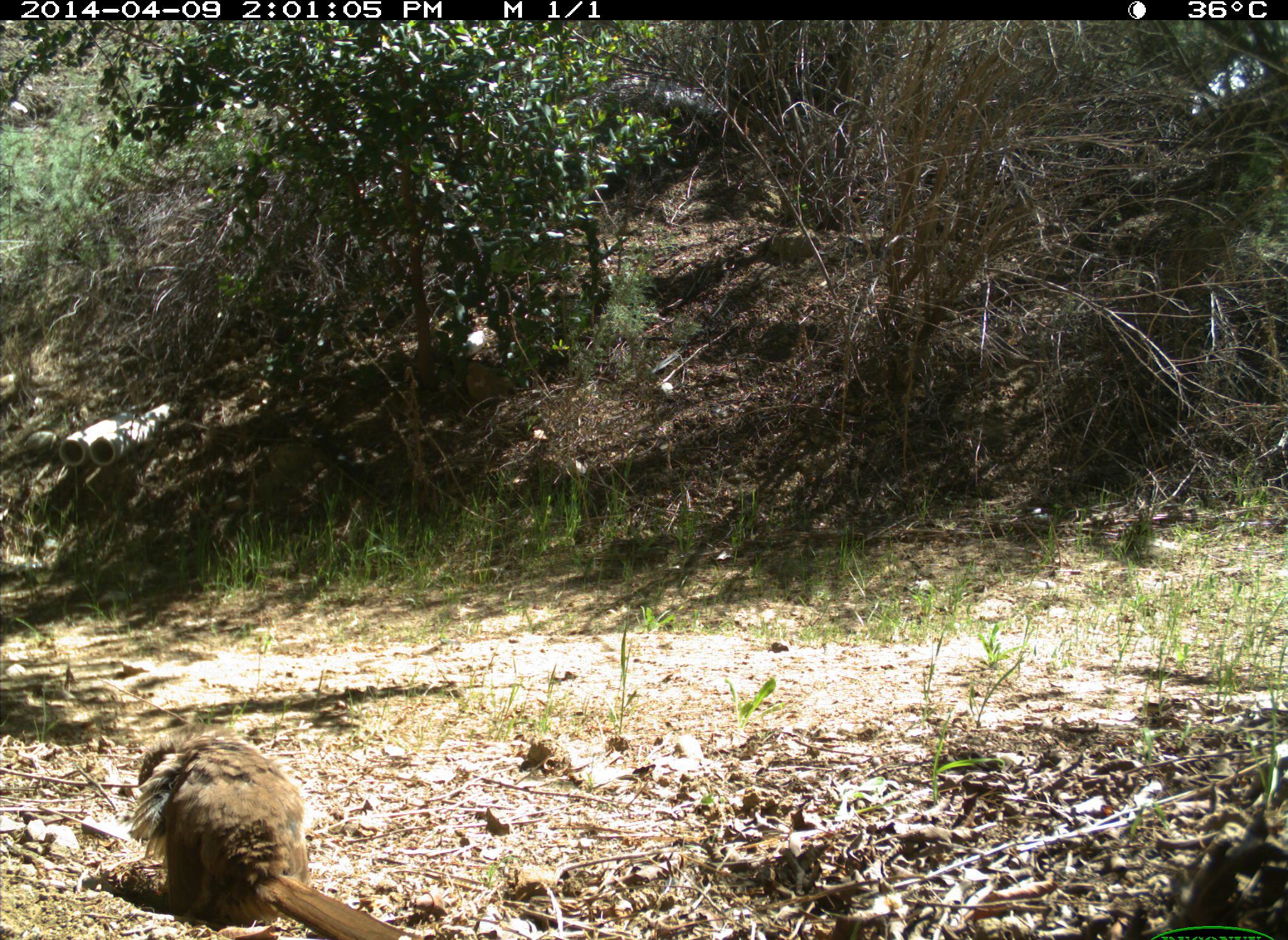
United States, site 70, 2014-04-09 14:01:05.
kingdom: Animalia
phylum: Chordata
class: Aves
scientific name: Aves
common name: bird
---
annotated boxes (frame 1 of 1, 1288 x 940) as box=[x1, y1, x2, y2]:
bird: box=[100, 724, 420, 939]